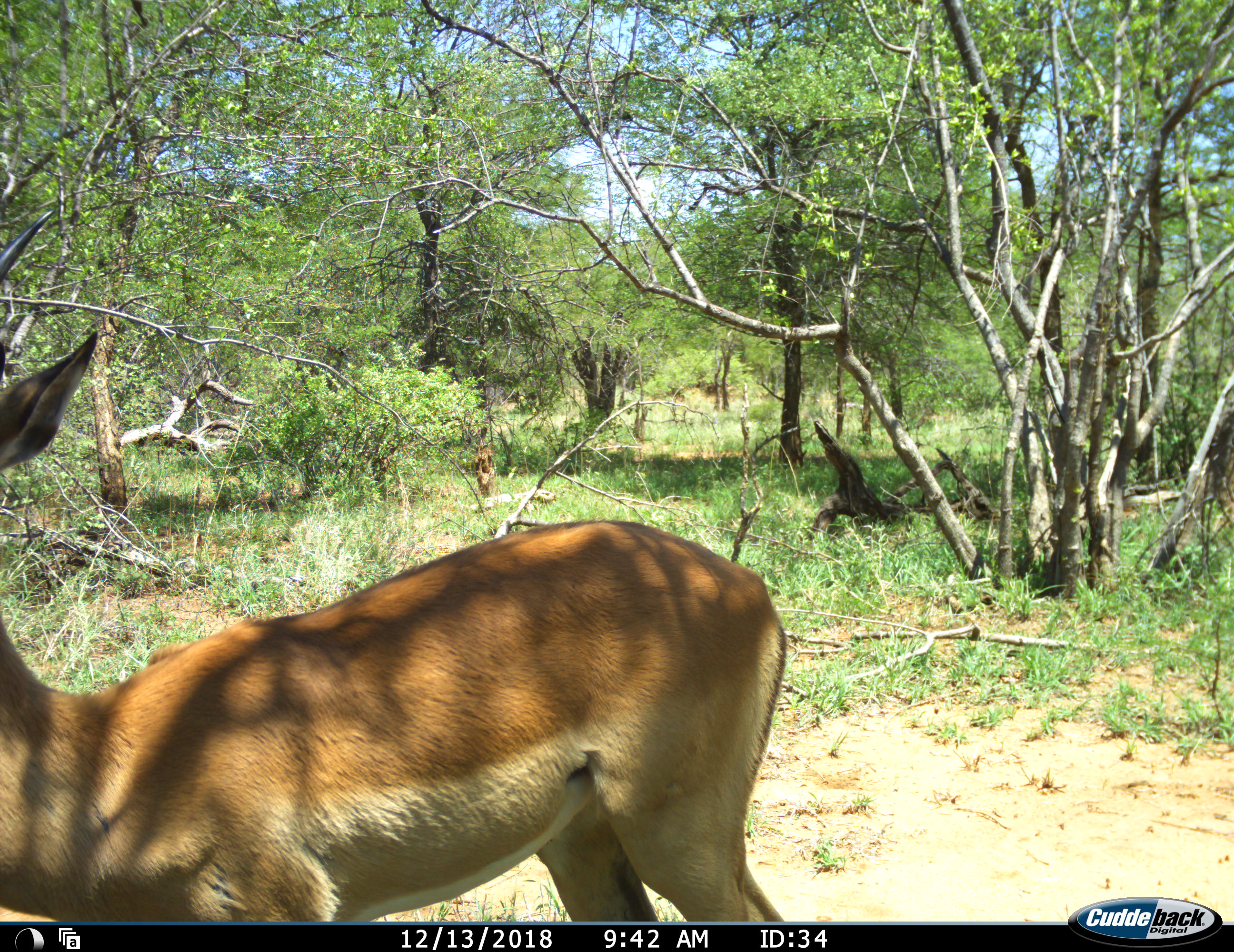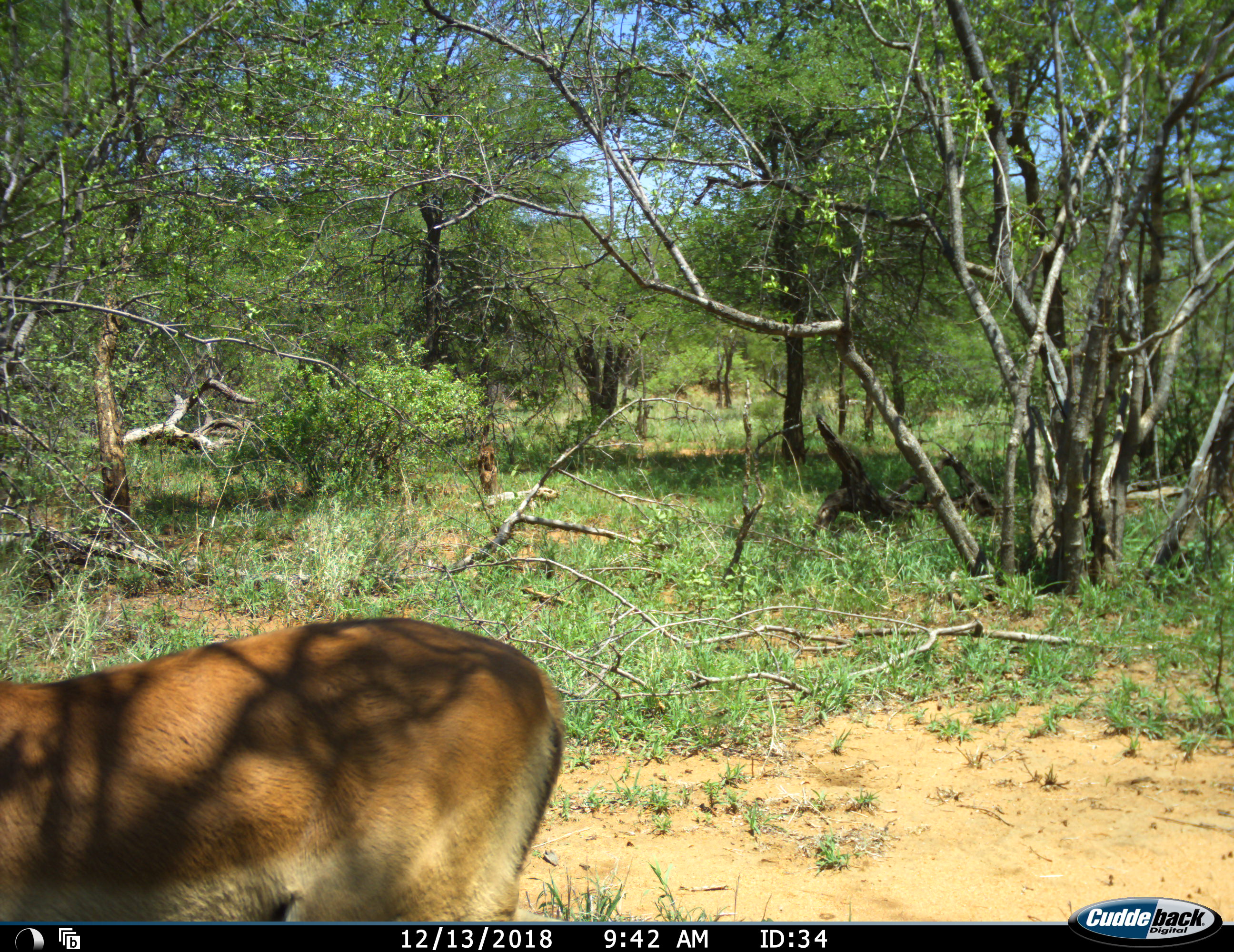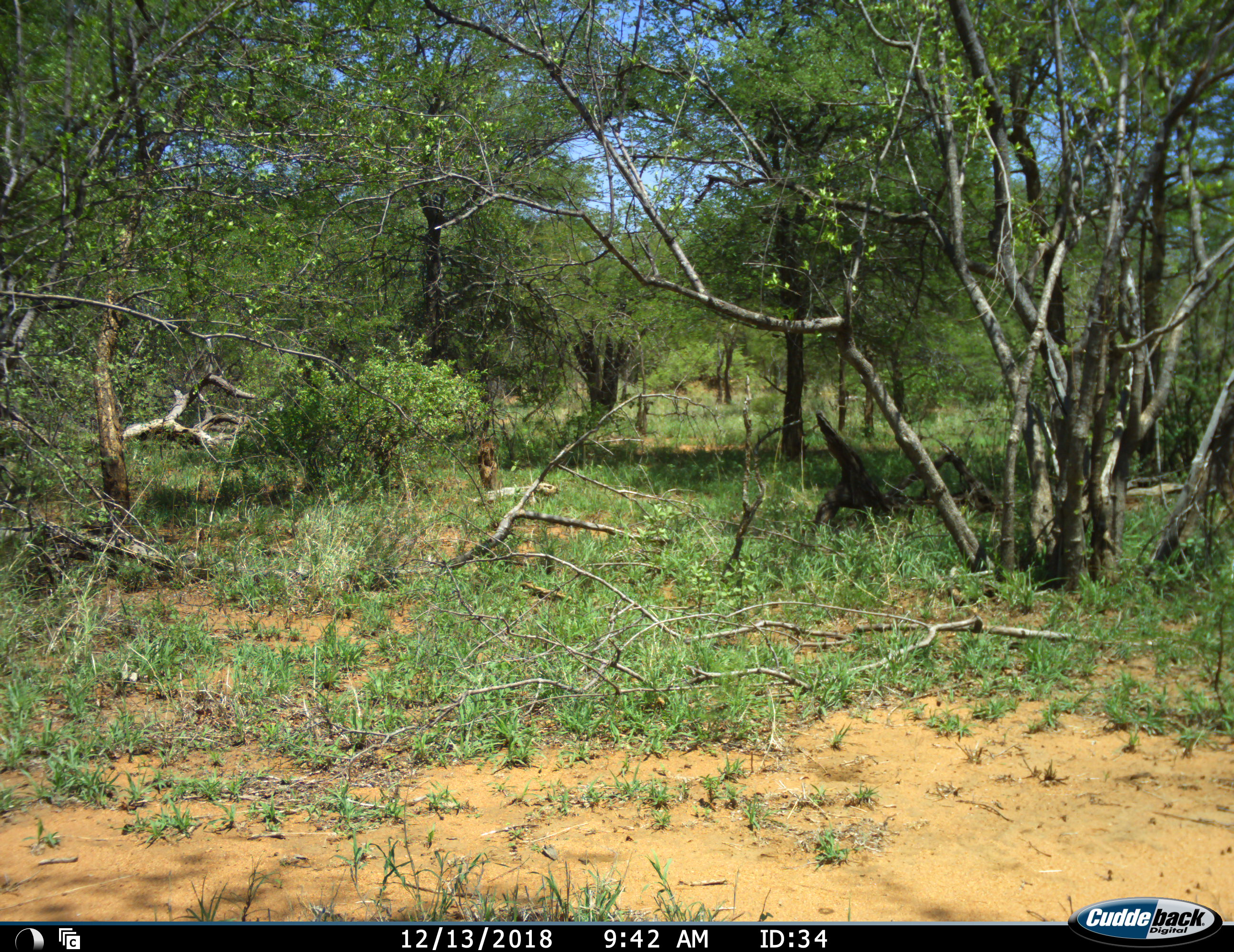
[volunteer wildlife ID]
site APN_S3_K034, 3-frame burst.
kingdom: Animalia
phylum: Chordata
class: Mammalia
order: Artiodactyla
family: Bovidae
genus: Aepyceros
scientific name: Aepyceros melampus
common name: impala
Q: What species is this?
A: Impala (Aepyceros melampus).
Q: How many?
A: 1.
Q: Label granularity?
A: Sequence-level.